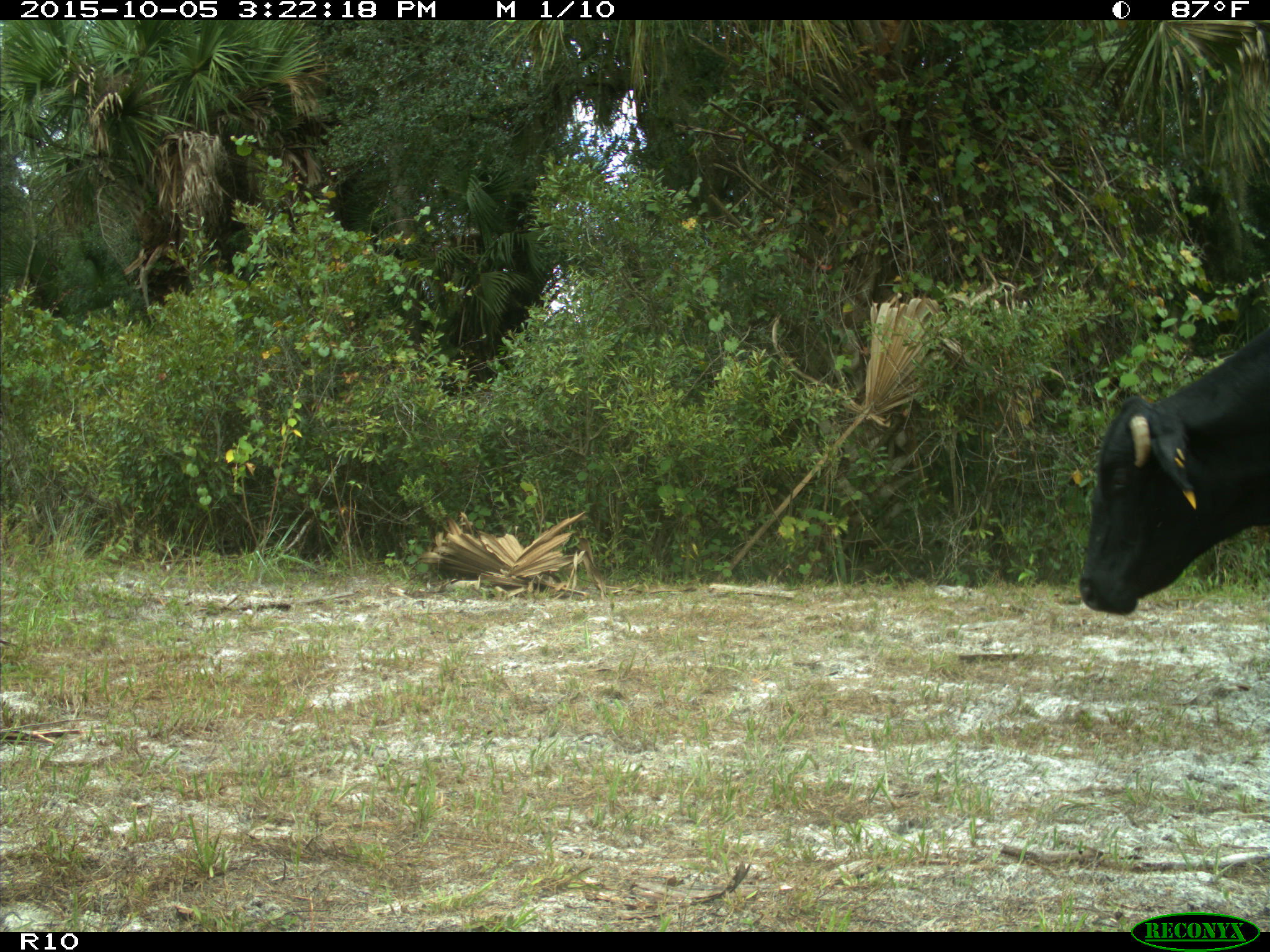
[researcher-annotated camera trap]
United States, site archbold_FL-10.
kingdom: Animalia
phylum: Chordata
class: Mammalia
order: Artiodactyla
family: Bovidae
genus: Bos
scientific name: Bos taurus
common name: domestic cow